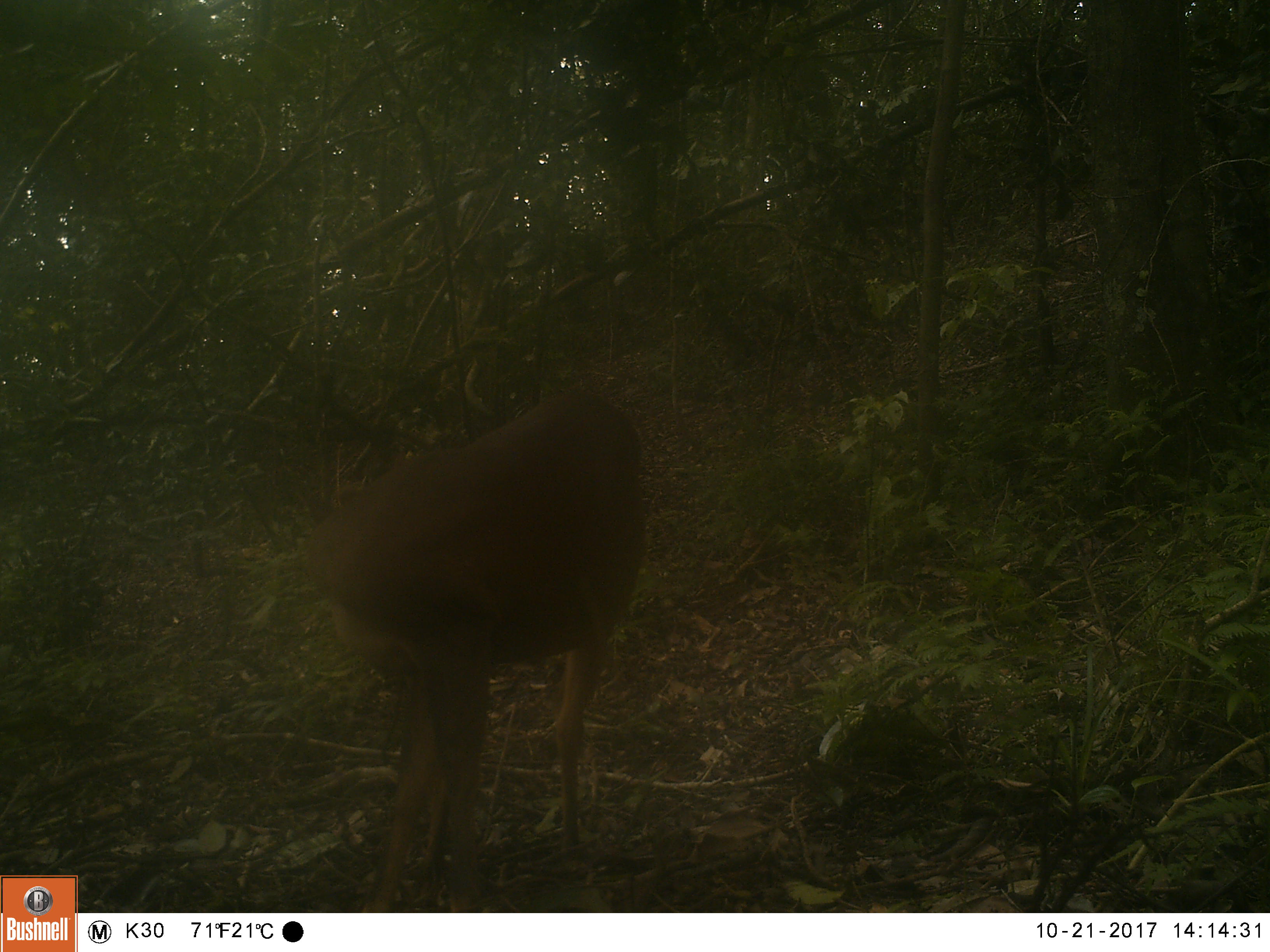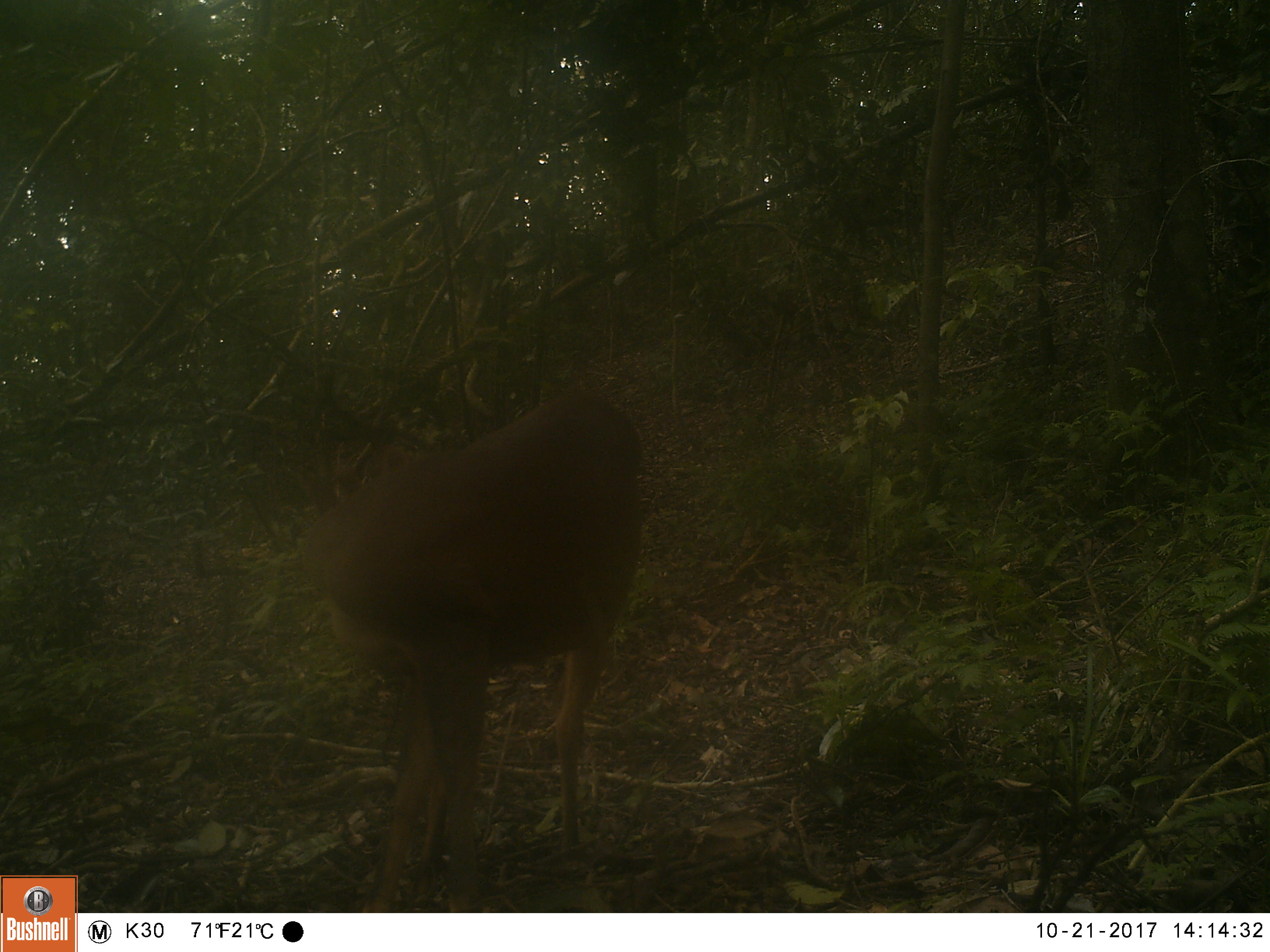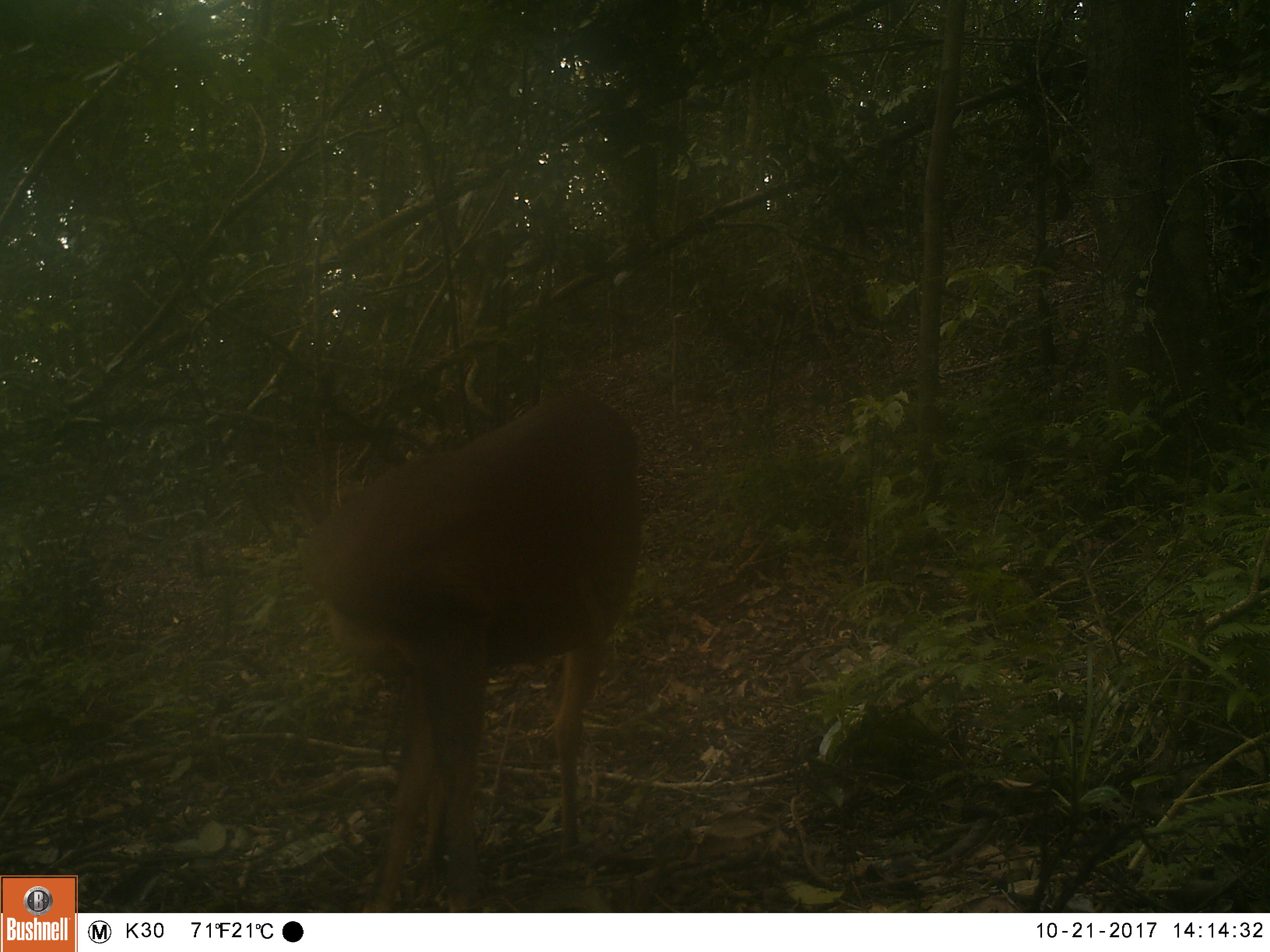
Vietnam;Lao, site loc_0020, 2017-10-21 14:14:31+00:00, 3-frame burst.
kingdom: Animalia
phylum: Chordata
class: Mammalia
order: Artiodactyla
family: Cervidae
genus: Muntiacus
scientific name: Muntiacus vuquangensis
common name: large-antlered muntjac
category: large antlered muntjac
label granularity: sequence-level